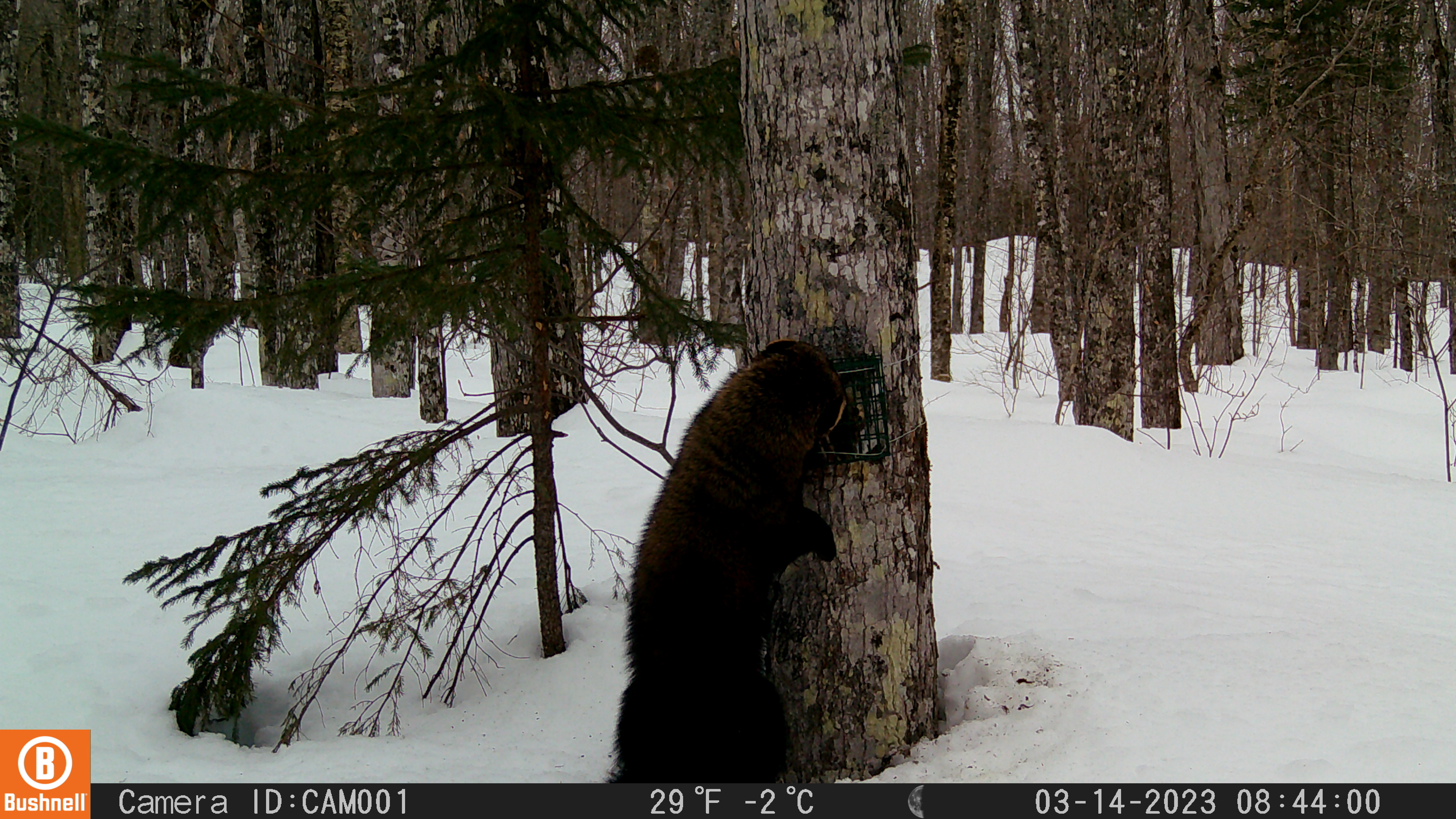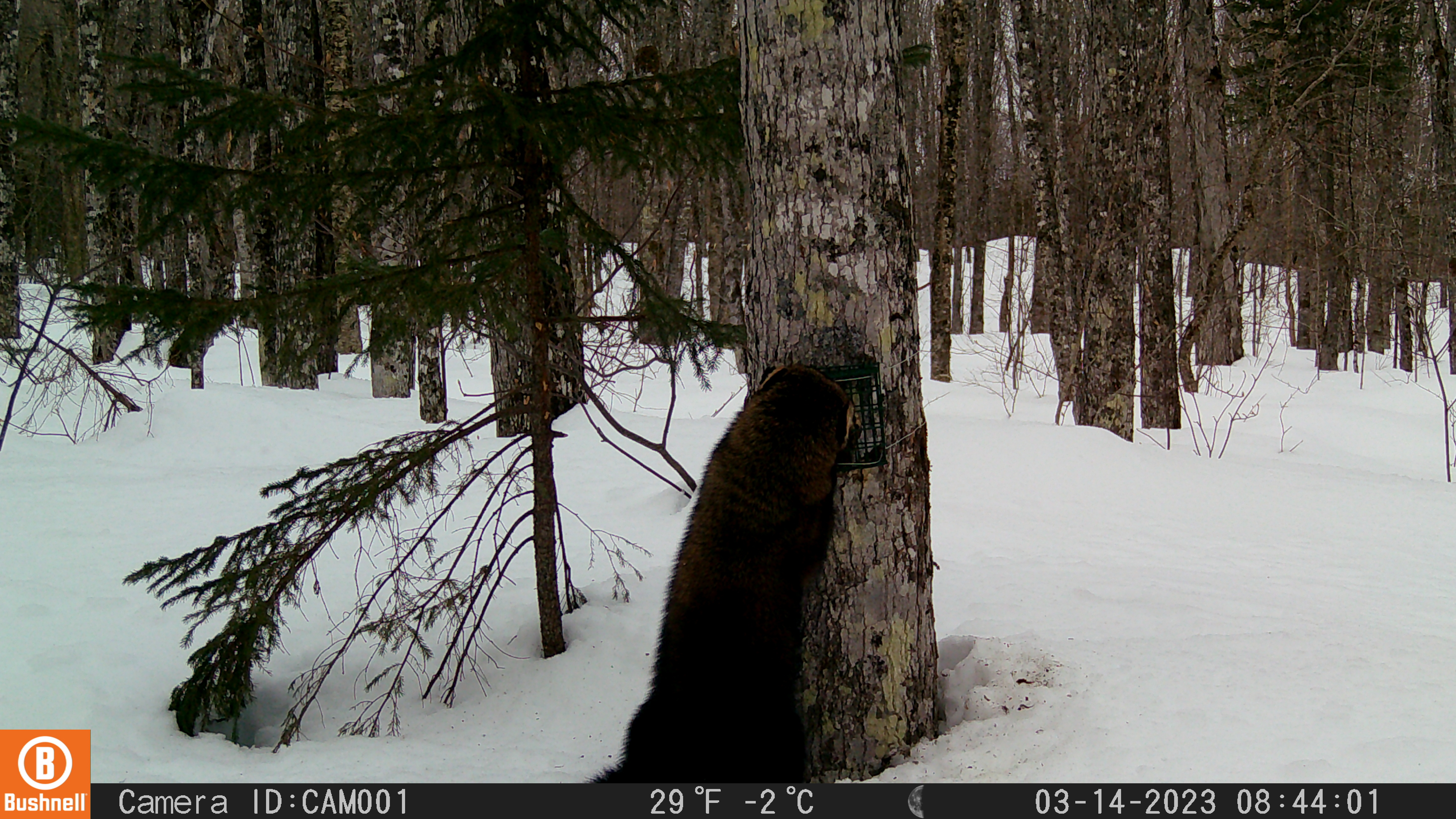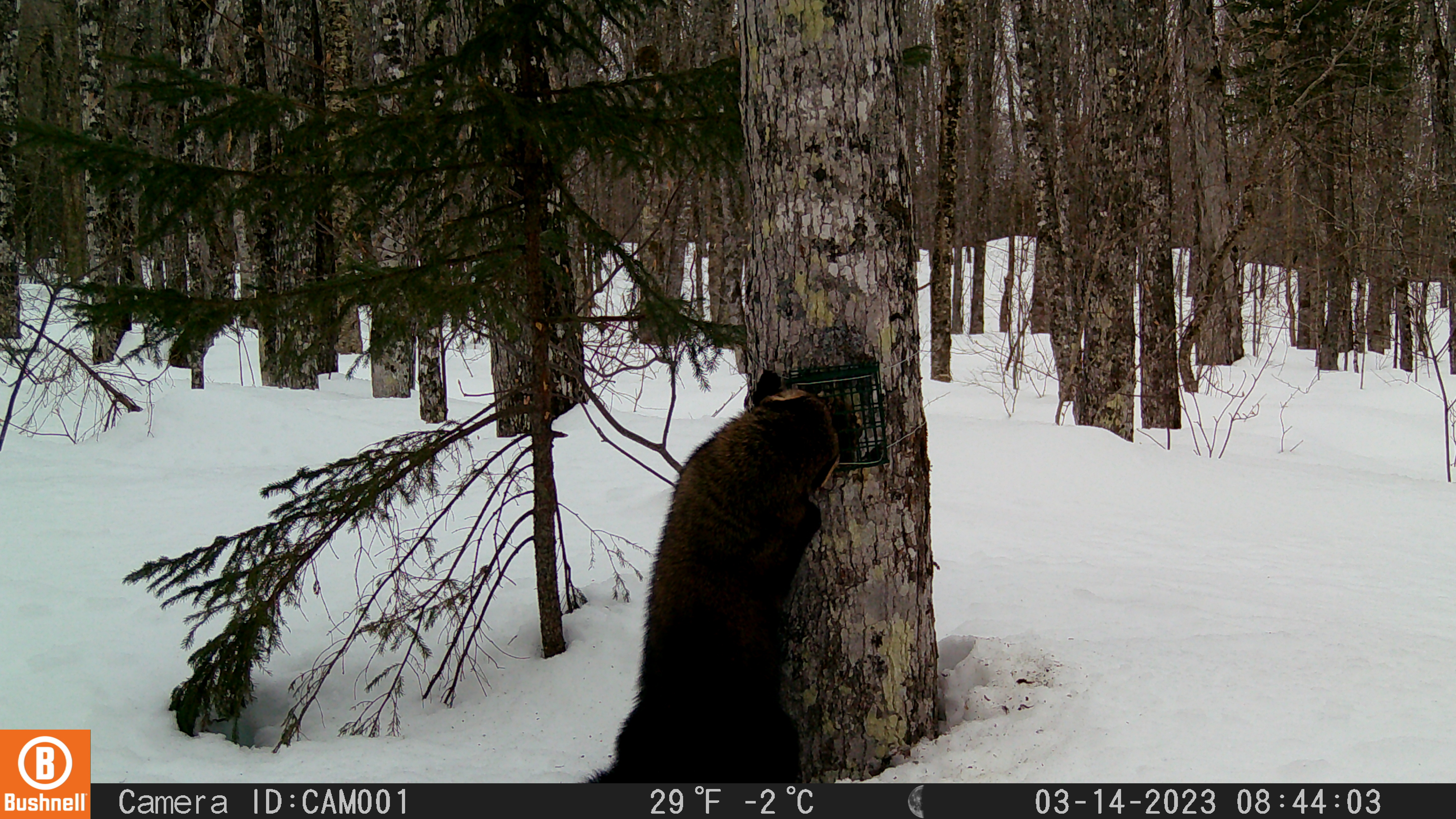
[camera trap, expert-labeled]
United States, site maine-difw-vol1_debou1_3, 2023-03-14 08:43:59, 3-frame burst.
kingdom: Animalia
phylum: Chordata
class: Mammalia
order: Carnivora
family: Mustelidae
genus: Pekania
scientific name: Pekania pennanti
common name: fisher